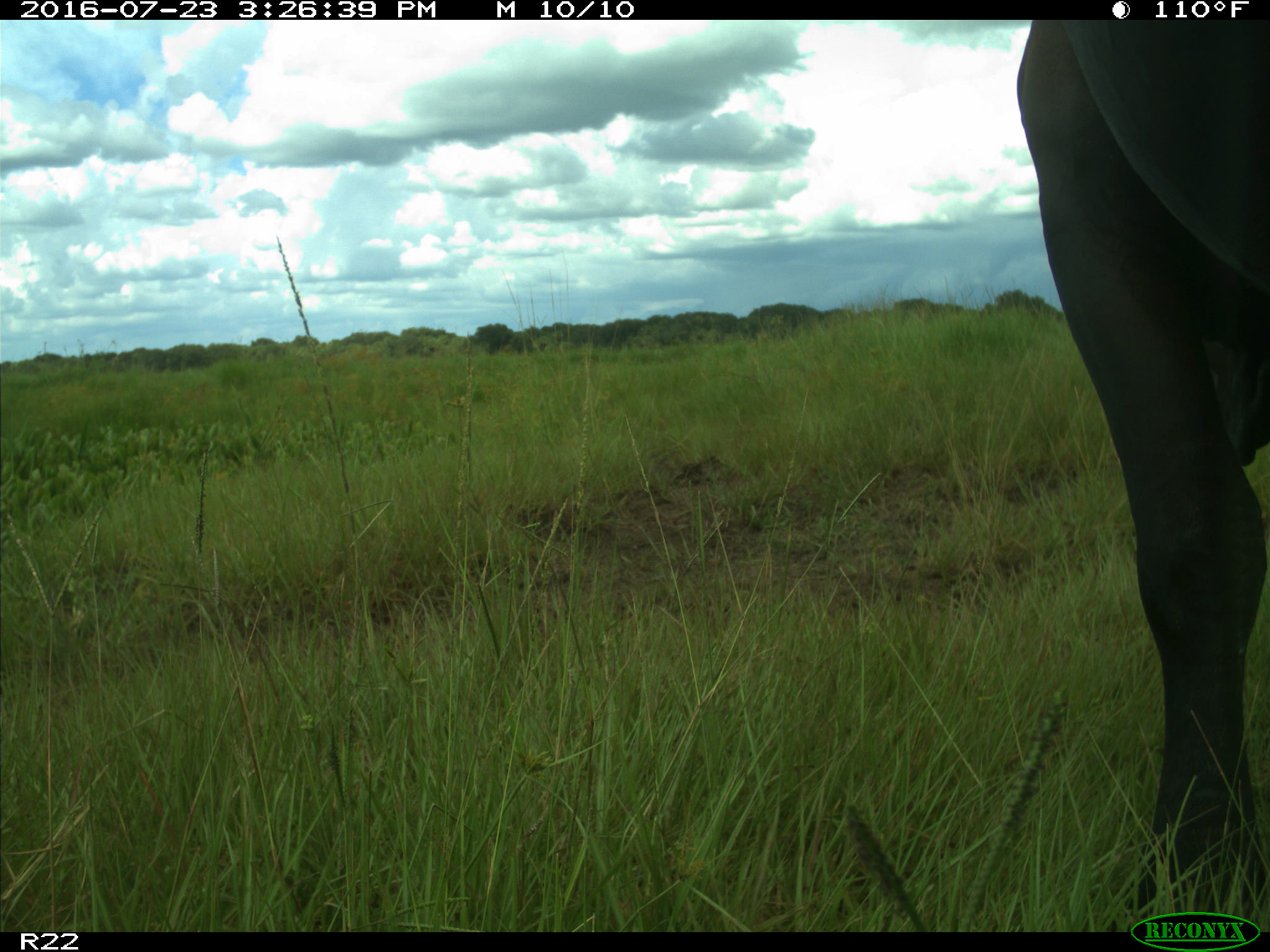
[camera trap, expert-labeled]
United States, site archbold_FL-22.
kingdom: Animalia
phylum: Chordata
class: Mammalia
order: Artiodactyla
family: Bovidae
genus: Bos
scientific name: Bos taurus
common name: domestic cow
Bos taurus (domestic cow).